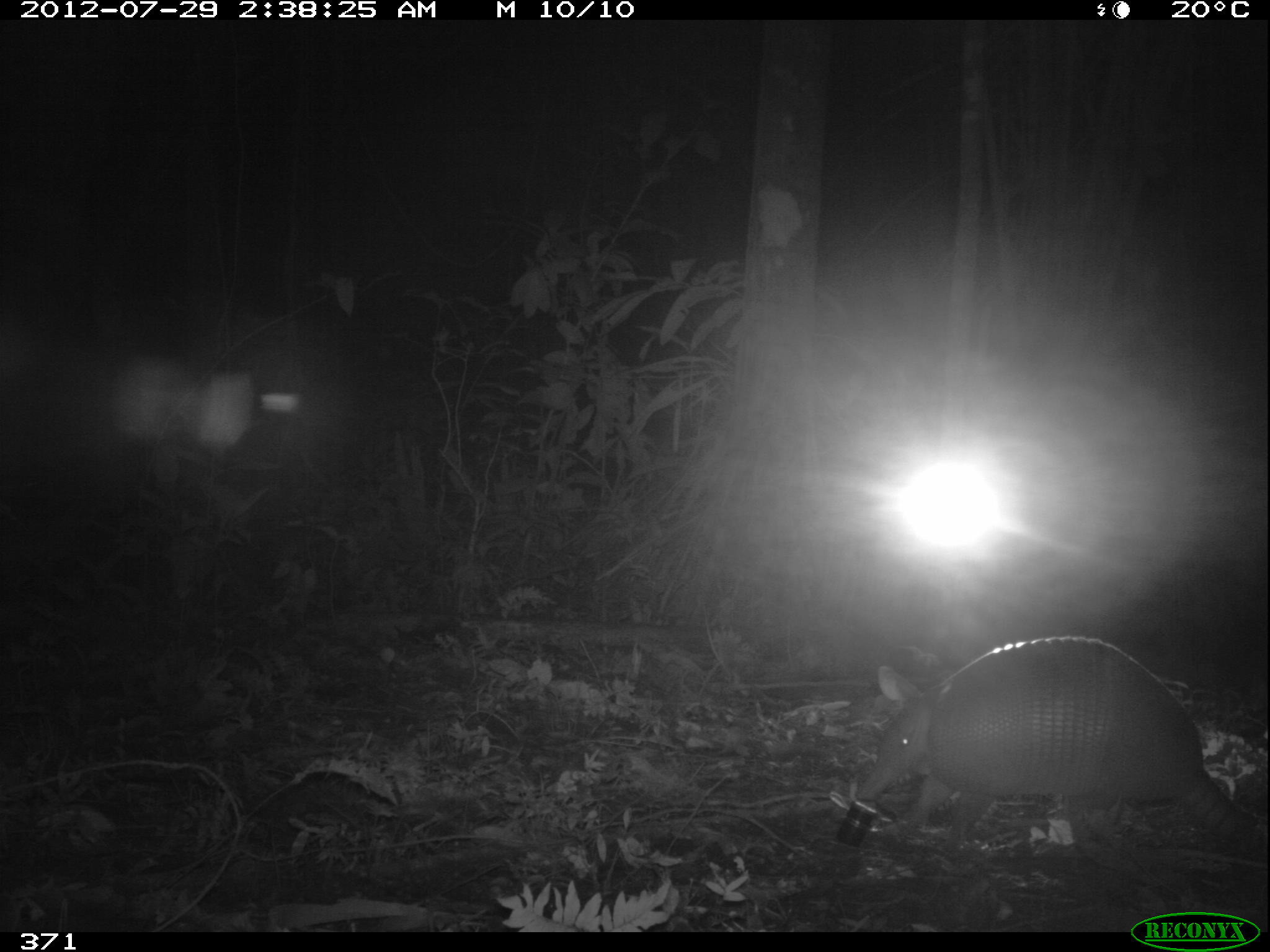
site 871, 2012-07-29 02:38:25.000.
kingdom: Animalia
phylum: Chordata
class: Mammalia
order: Cingulata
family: Dasypodidae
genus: Dasypus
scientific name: Dasypus novemcinctus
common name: nine-banded armadillo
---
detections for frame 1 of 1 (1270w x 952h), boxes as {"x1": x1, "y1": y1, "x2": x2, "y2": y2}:
dasypus novemcinctus: {"x1": 845, "y1": 630, "x2": 1267, "y2": 865}